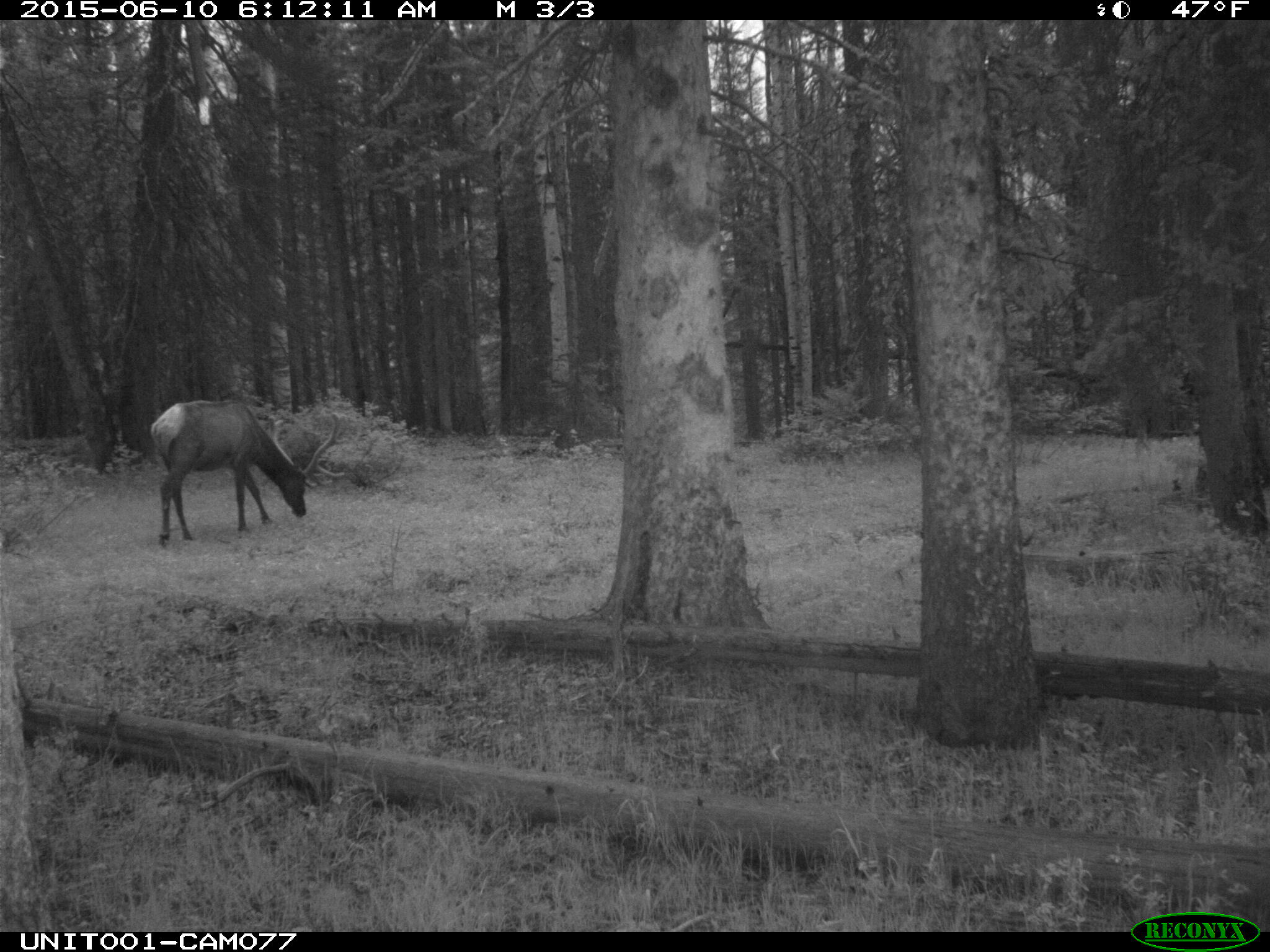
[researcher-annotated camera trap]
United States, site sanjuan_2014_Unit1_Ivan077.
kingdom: Animalia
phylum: Chordata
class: Mammalia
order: Artiodactyla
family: Cervidae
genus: Cervus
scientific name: Cervus elaphus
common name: red deer